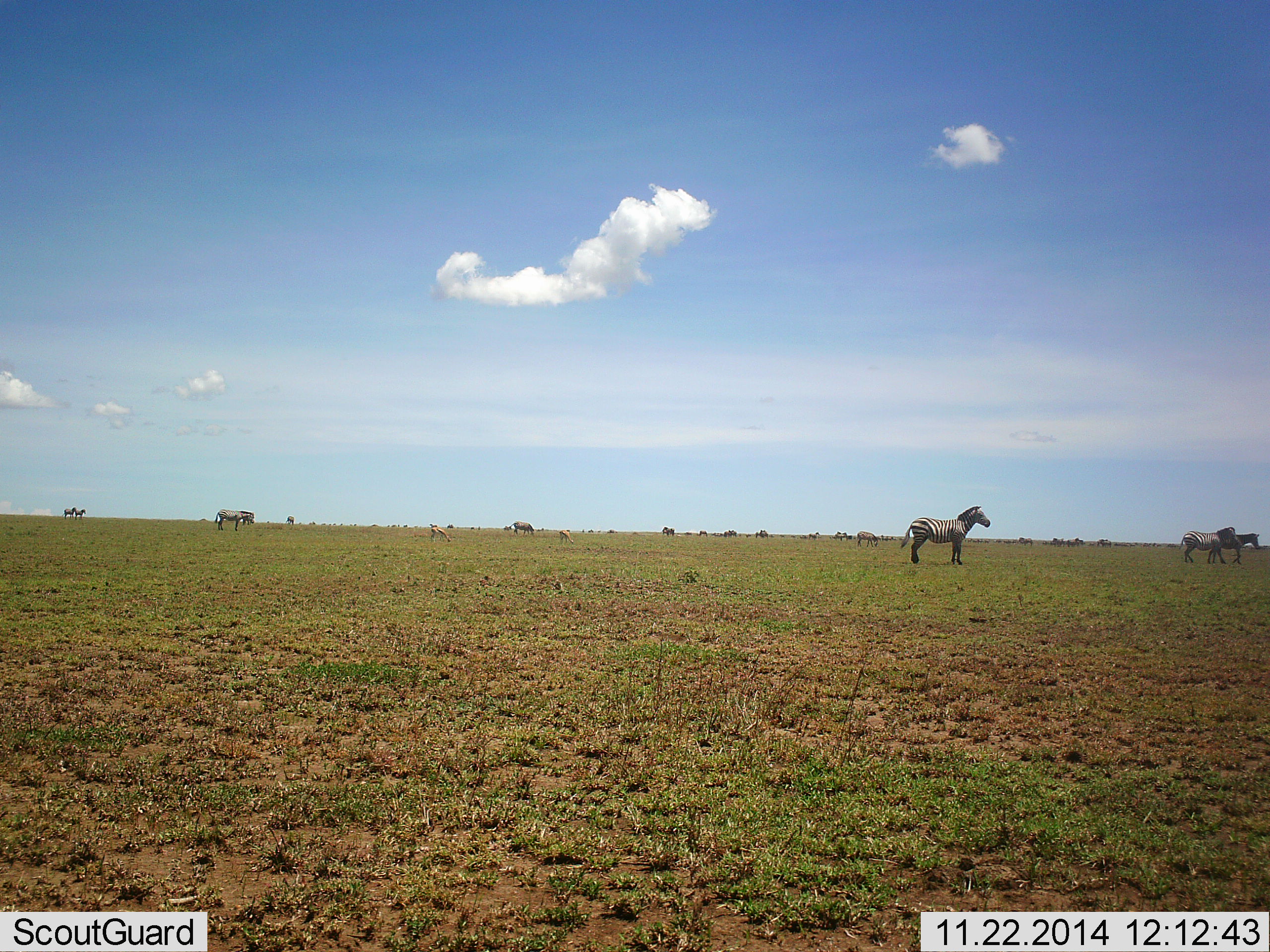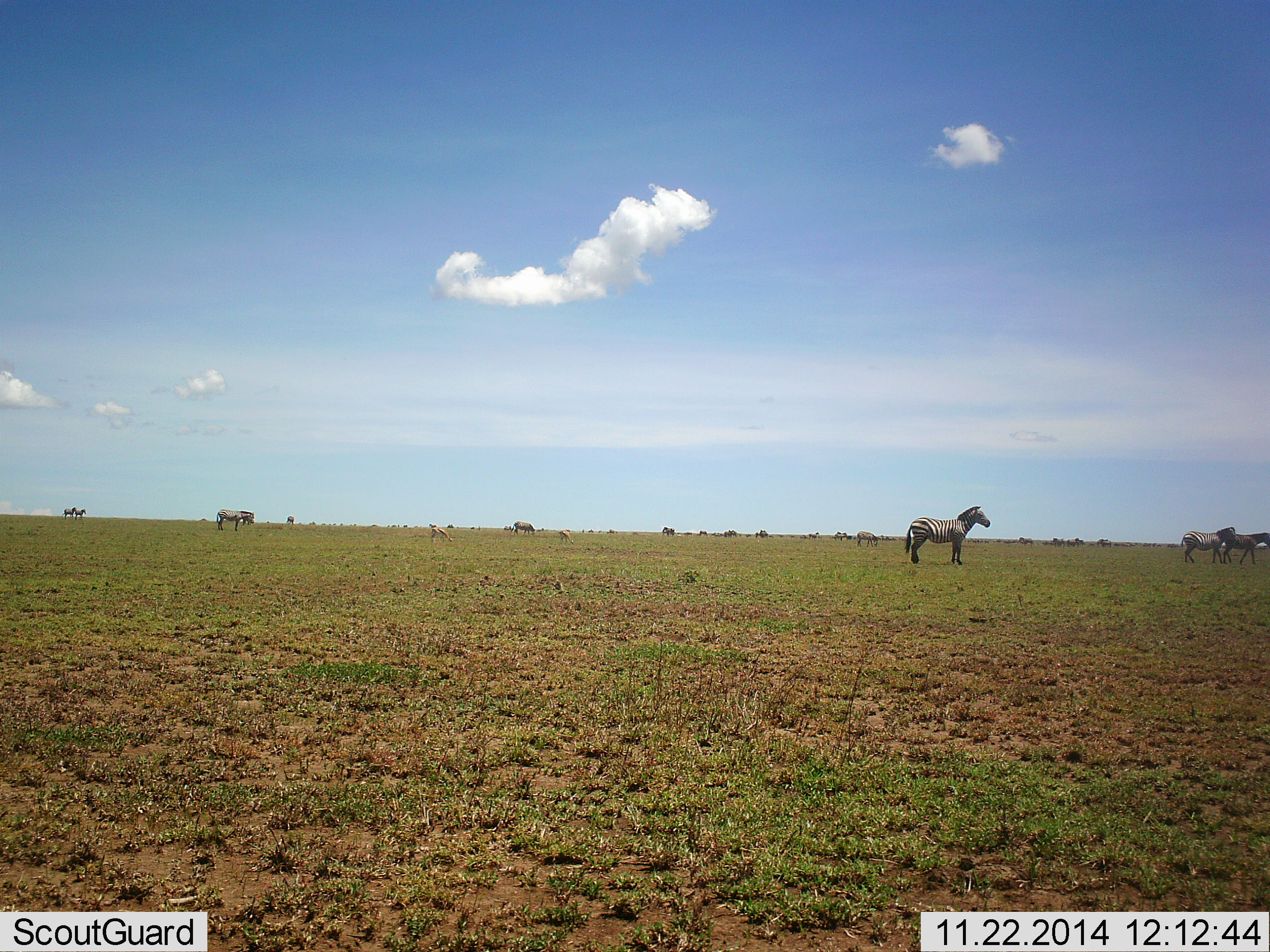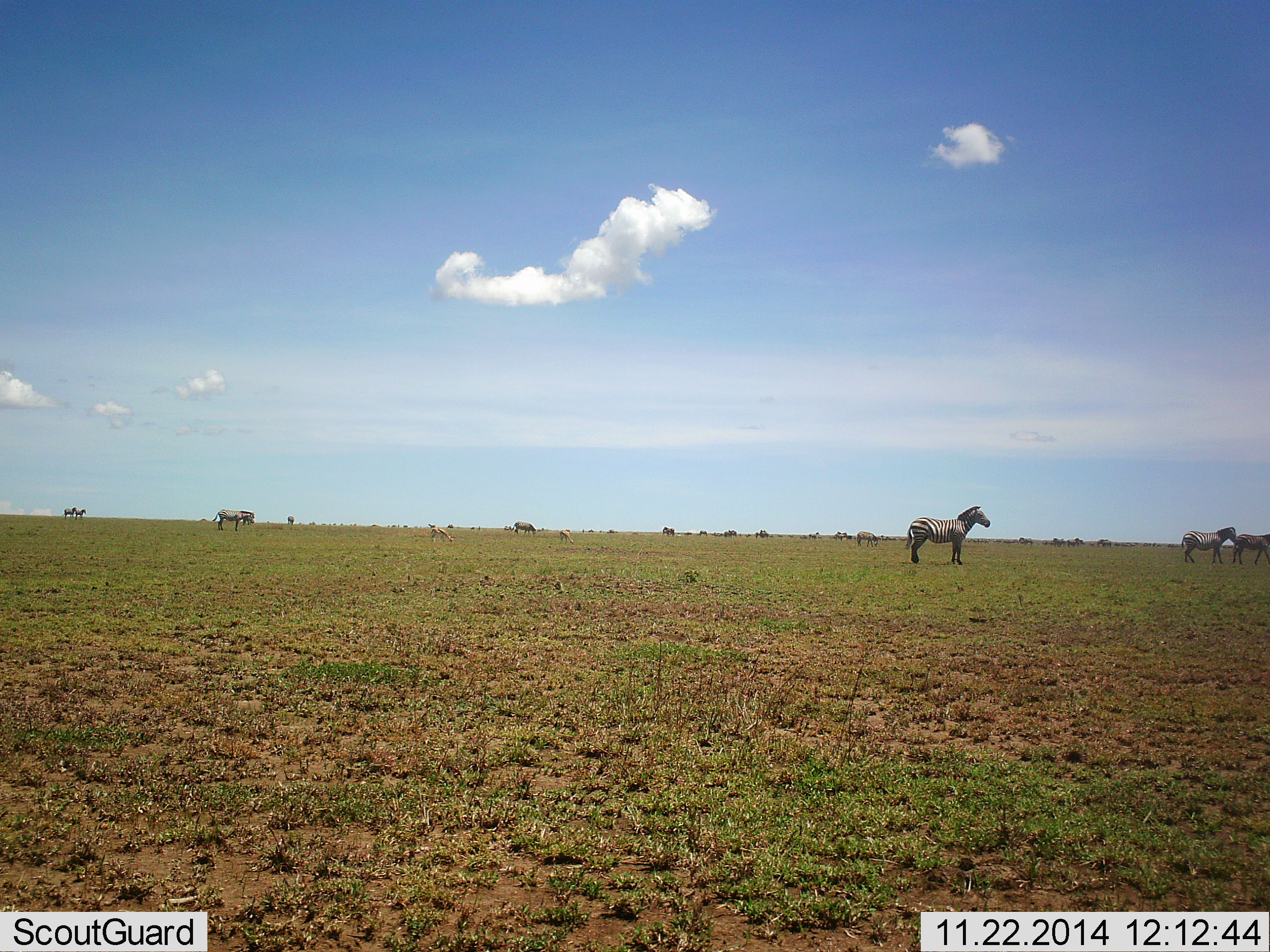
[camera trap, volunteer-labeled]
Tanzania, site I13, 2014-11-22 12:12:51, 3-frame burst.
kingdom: Animalia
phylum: Chordata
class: Mammalia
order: Perissodactyla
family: Equidae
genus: Equus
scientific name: Equus quagga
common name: plains zebra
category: zebra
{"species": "zebra (plains zebra) (Equus quagga)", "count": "8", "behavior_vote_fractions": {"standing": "92%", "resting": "0%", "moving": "42%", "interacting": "0%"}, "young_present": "0%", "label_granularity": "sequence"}